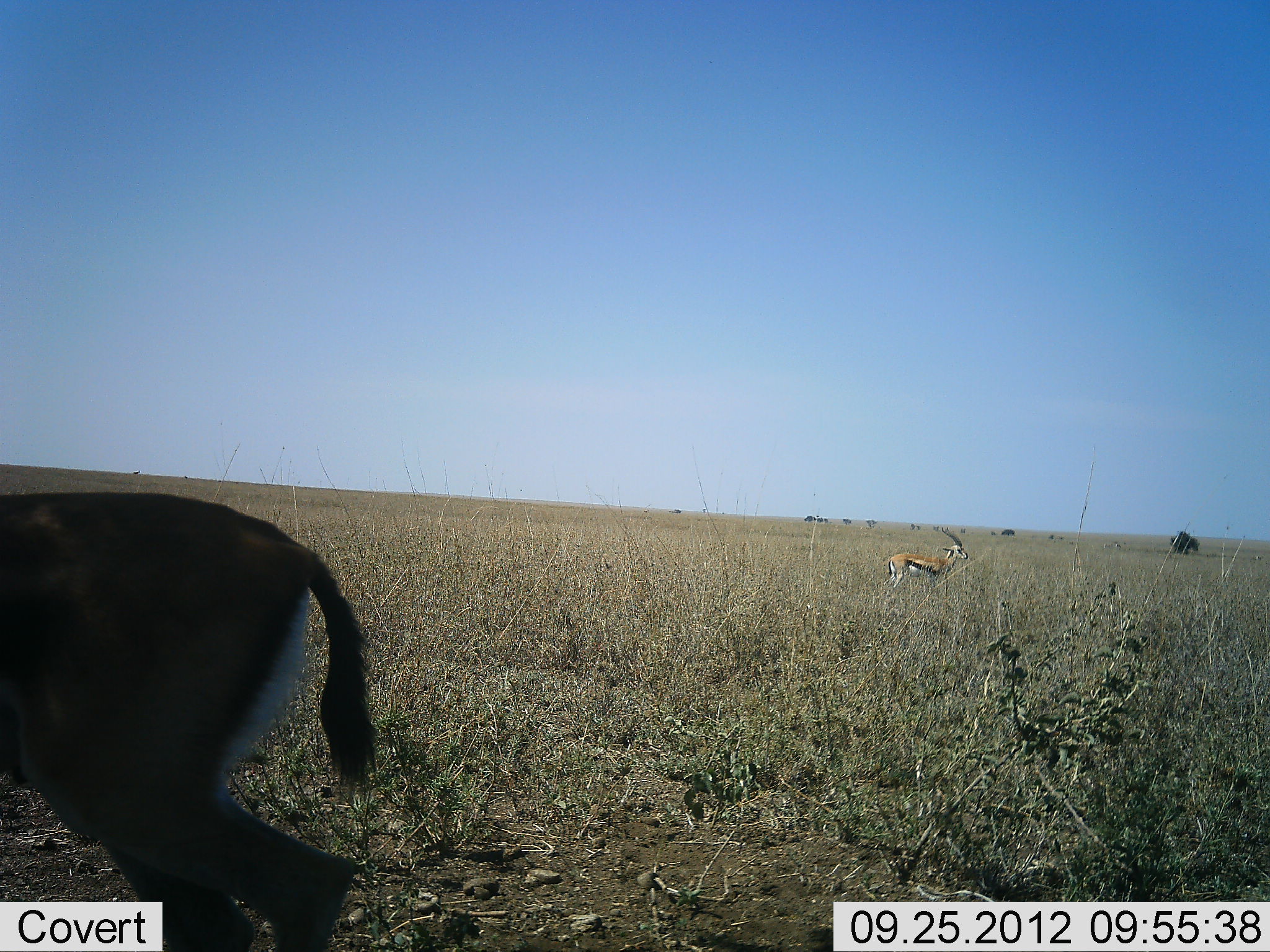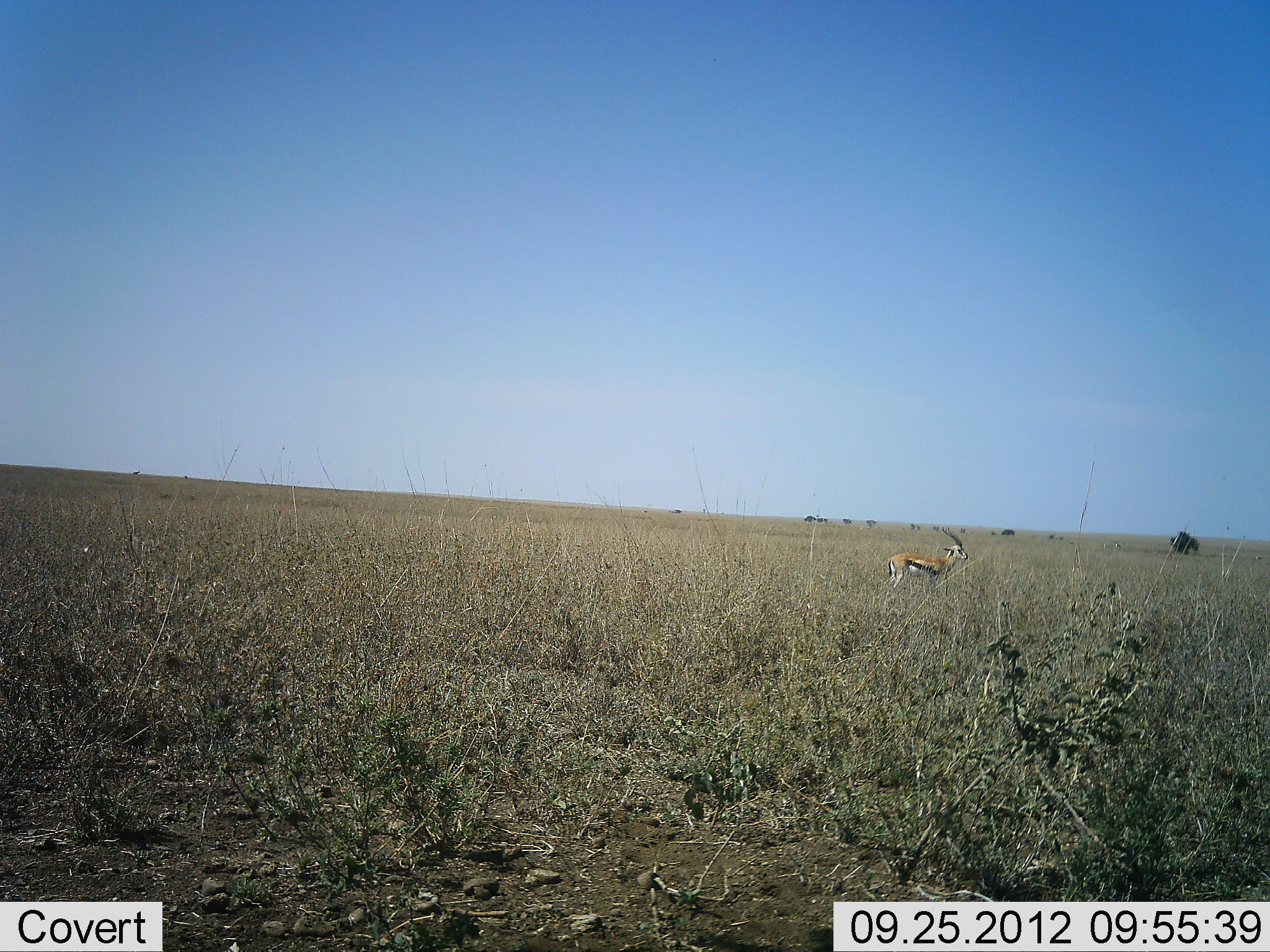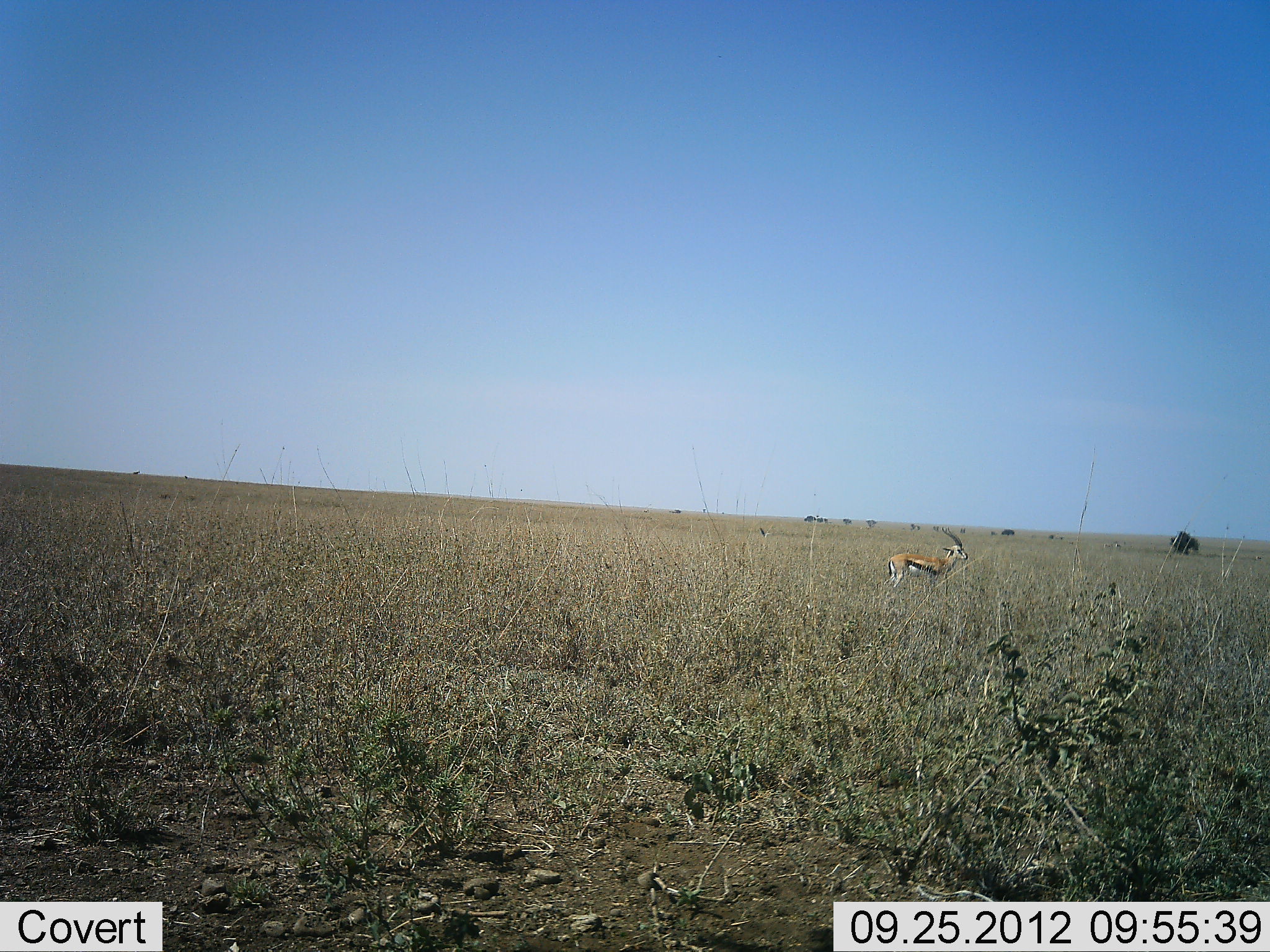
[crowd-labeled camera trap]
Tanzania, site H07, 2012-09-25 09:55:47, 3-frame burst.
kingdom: Animalia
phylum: Chordata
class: Mammalia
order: Artiodactyla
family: Bovidae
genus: Eudorcas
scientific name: Eudorcas thomsonii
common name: thomson's gazelle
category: gazellethomsons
Gazellethomsons (thomson's gazelle) (Eudorcas thomsonii), count 2. Behavior (volunteer vote fractions): standing 100%, resting 0%, moving 70%, interacting 0%. Young present (vote fraction): 0%. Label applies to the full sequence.